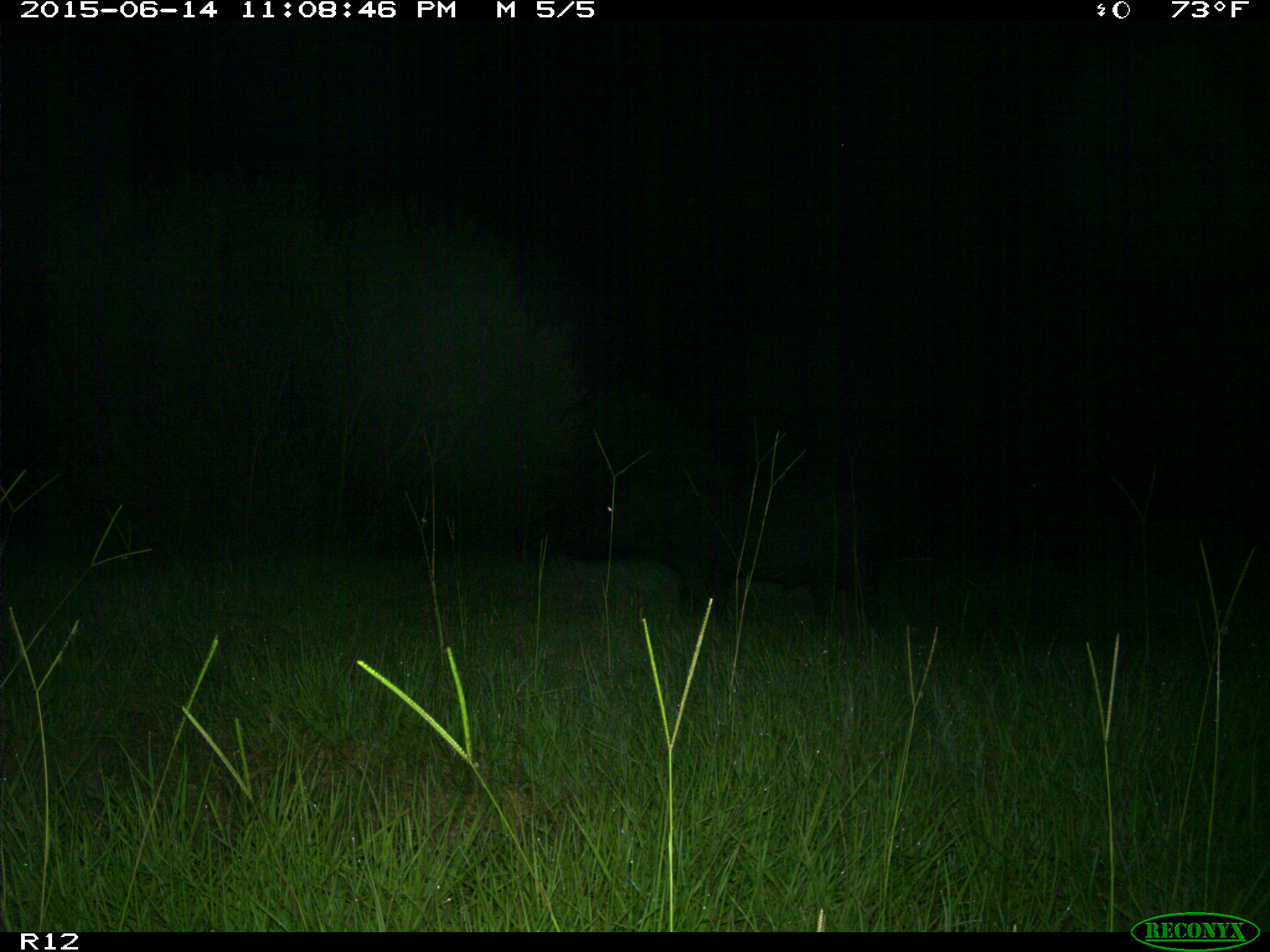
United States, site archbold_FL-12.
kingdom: Animalia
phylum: Chordata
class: Mammalia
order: Artiodactyla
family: Suidae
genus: Sus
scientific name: Sus scrofa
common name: wild boar